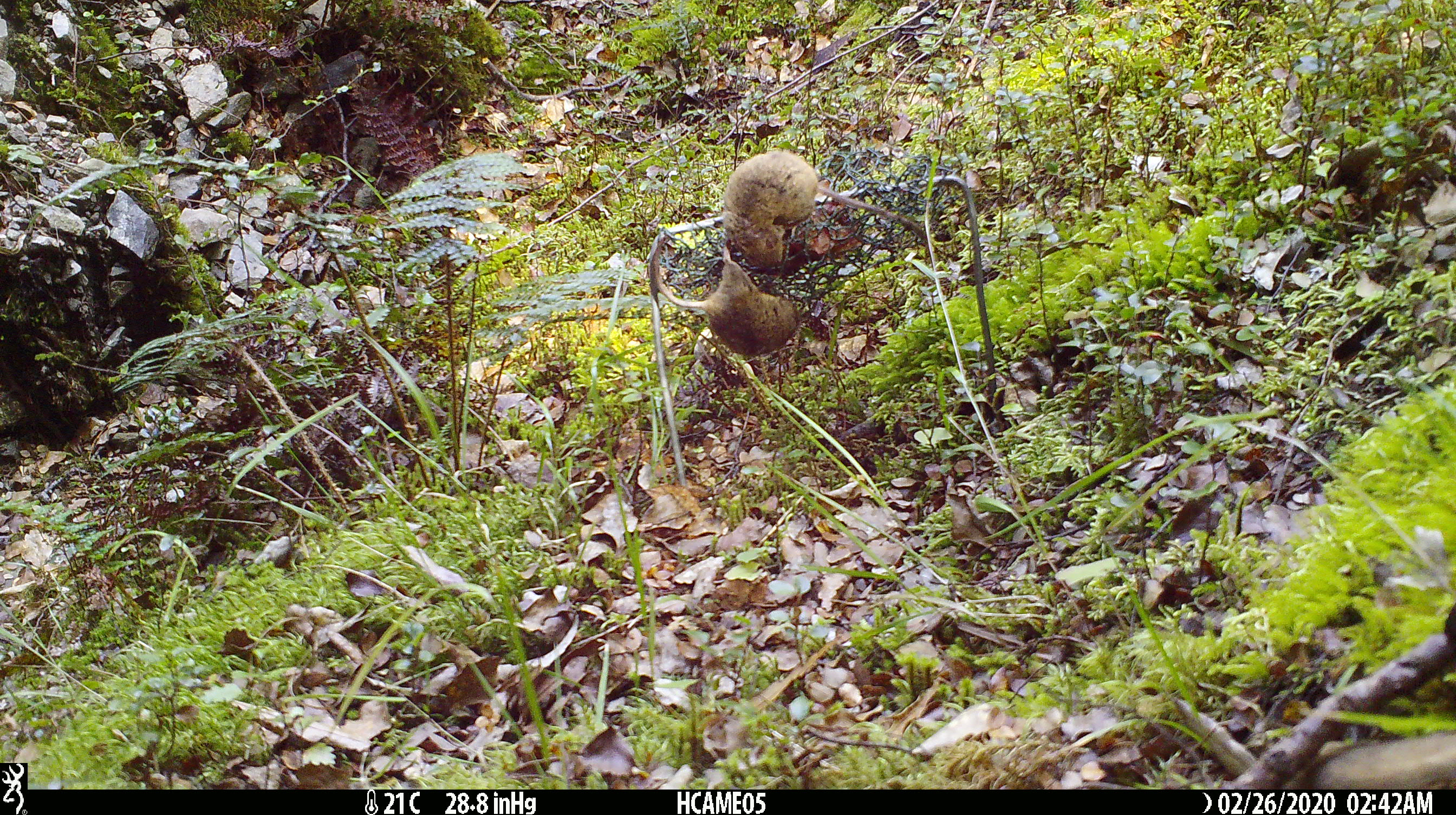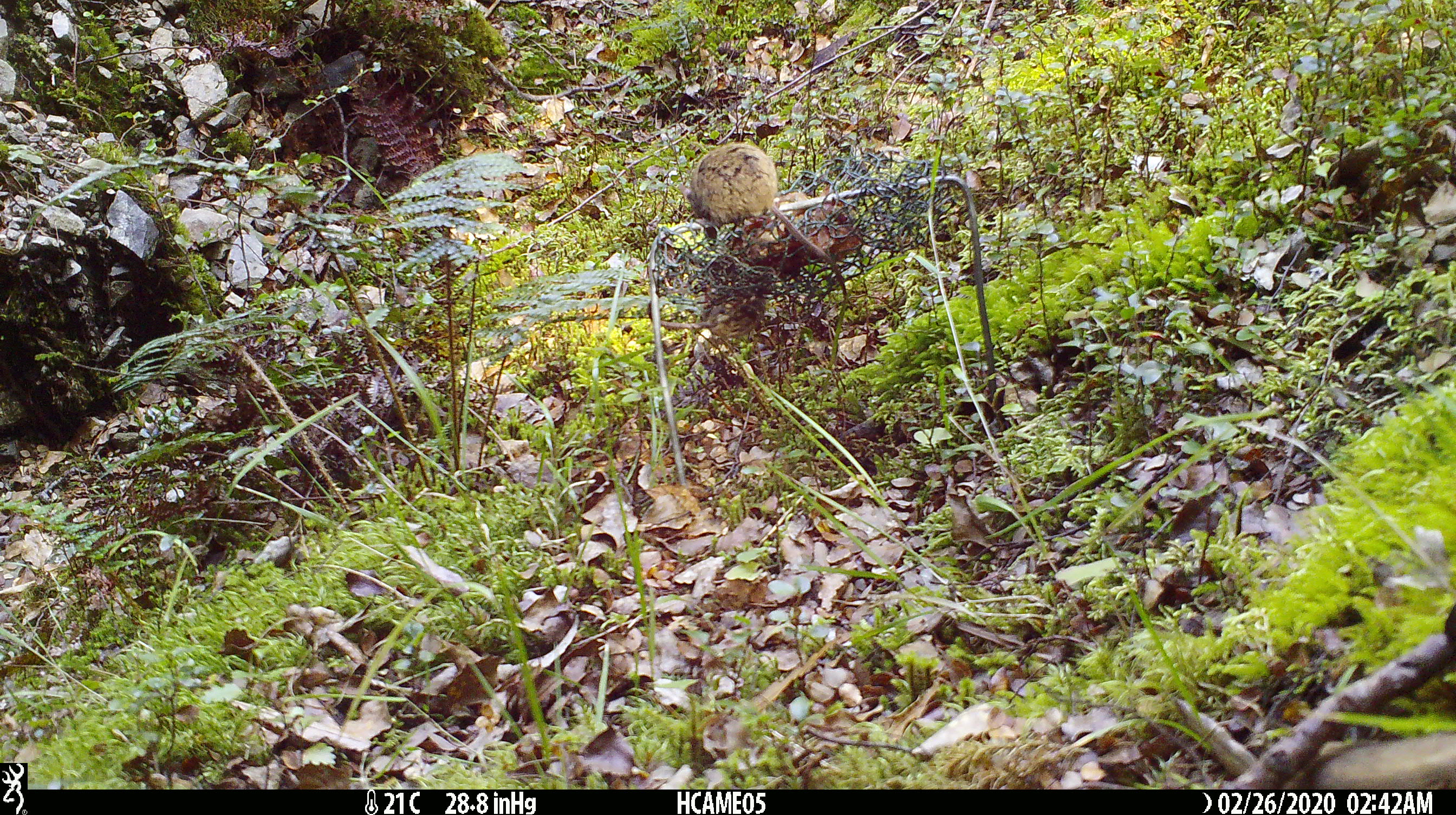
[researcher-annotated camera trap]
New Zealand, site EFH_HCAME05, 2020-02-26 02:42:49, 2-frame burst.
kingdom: Animalia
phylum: Chordata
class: Mammalia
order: Rodentia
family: Muridae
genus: Mus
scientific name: Mus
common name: mouse